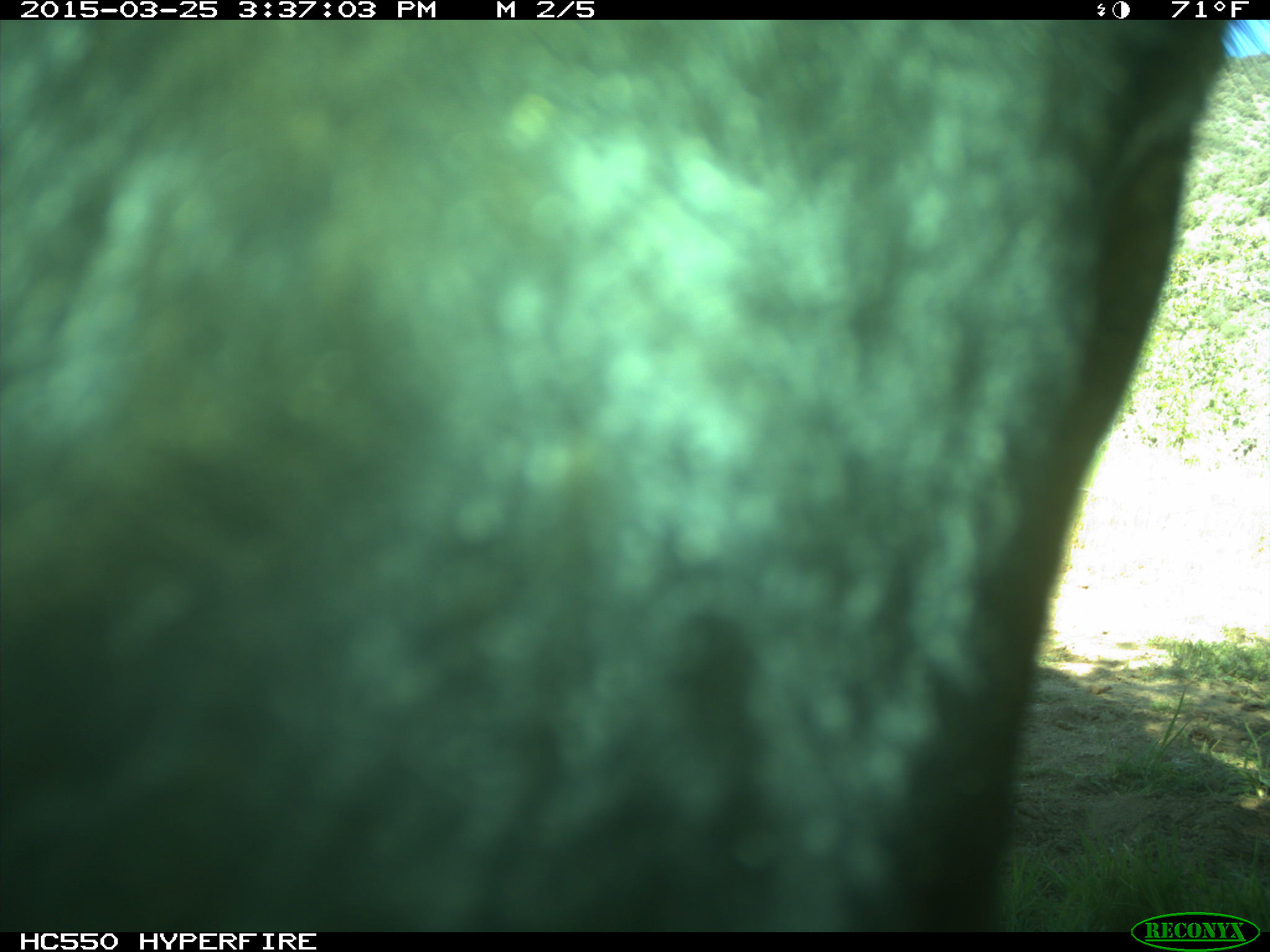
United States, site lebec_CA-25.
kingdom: Animalia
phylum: Chordata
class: Mammalia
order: Artiodactyla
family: Bovidae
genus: Bos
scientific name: Bos taurus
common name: domestic cow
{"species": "Bos taurus (domestic cow)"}